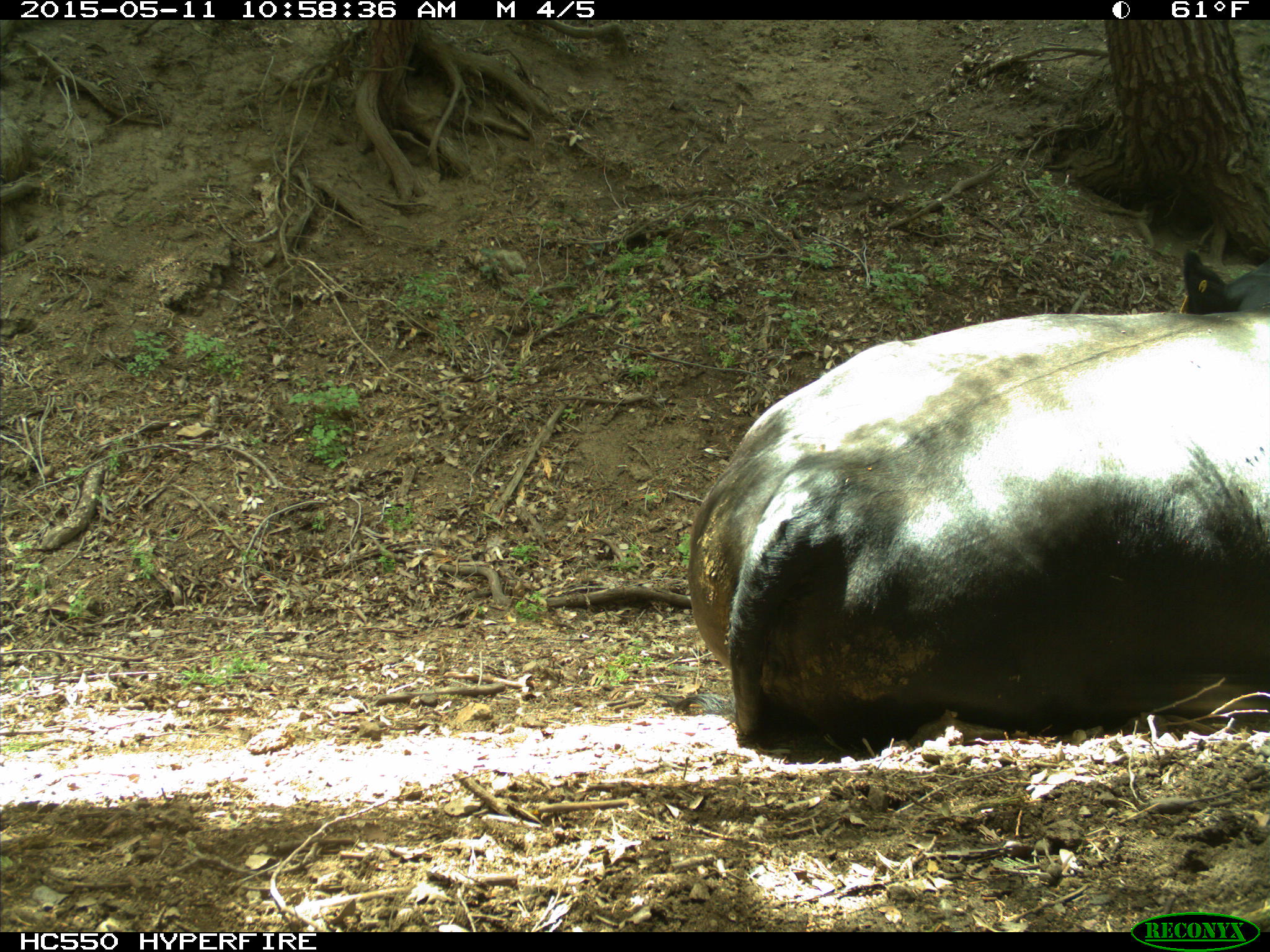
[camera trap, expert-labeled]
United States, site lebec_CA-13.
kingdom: Animalia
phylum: Chordata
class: Mammalia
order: Artiodactyla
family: Bovidae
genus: Bos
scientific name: Bos taurus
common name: domestic cow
Bos taurus (domestic cow).